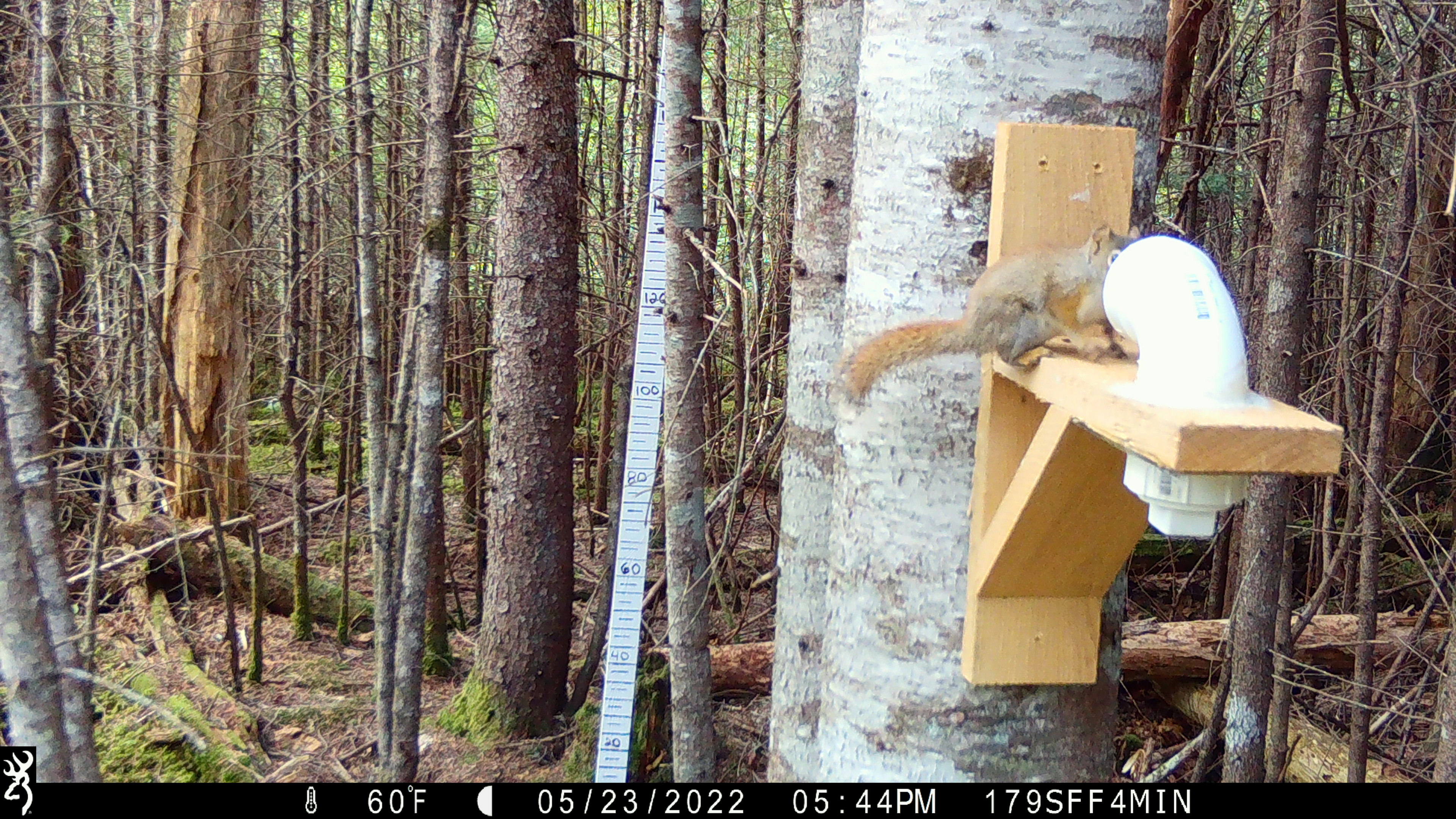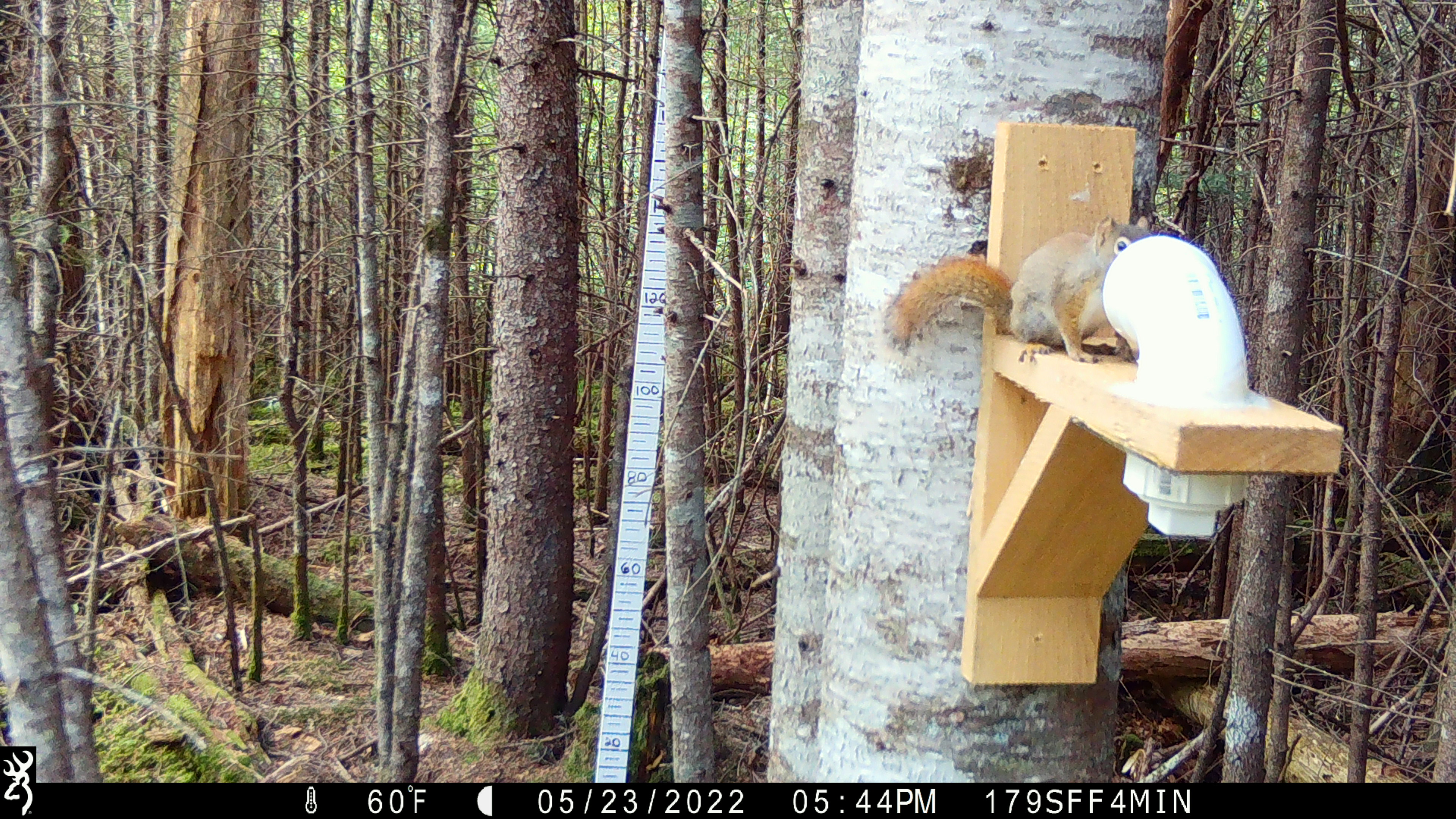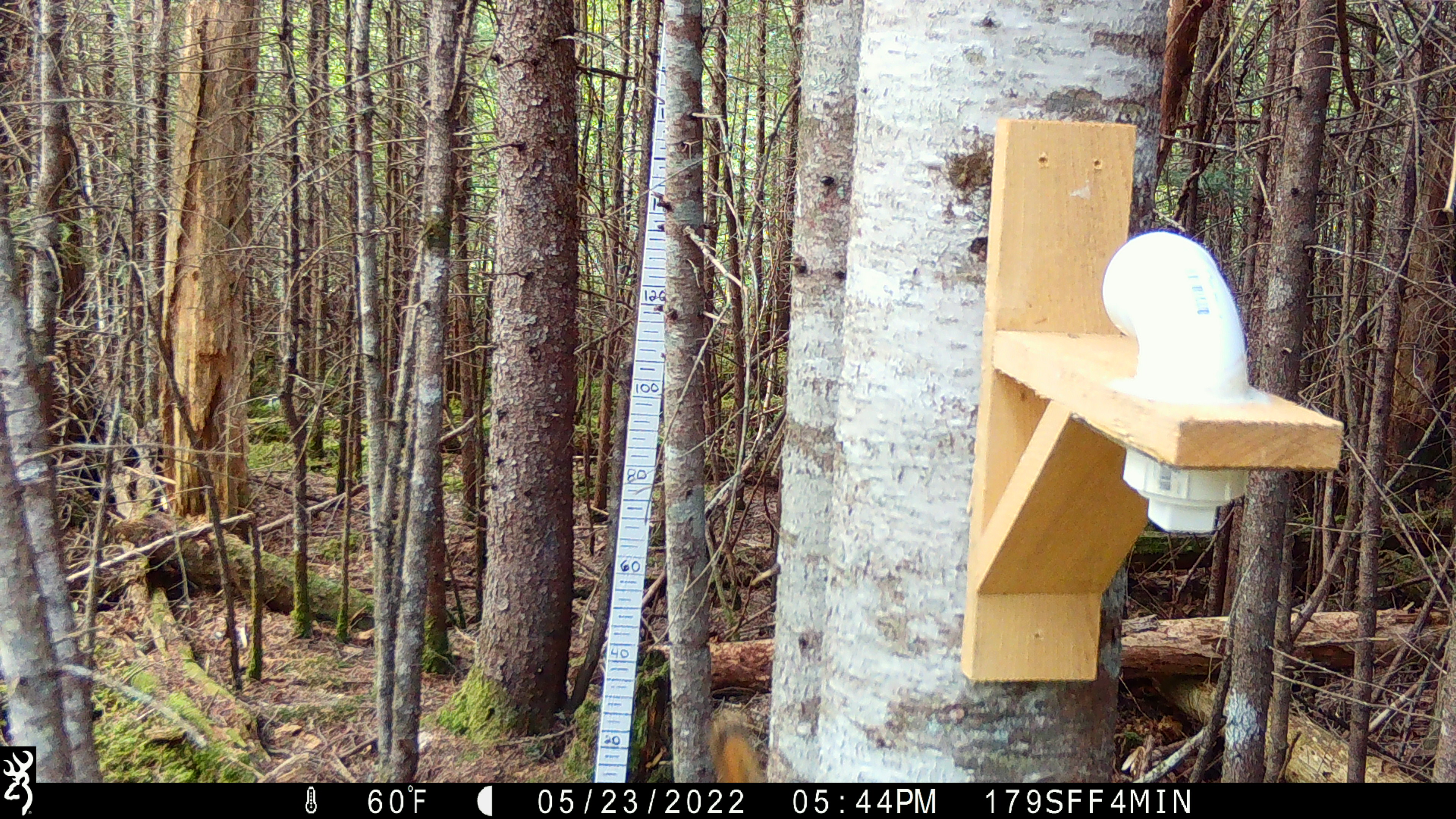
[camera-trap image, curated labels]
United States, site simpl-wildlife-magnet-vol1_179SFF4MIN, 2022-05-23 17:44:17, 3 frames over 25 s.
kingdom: Animalia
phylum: Chordata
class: Mammalia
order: Rodentia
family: Sciuridae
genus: Tamiasciurus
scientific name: Tamiasciurus hudsonicus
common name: red squirrel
Red squirrel (Tamiasciurus hudsonicus).